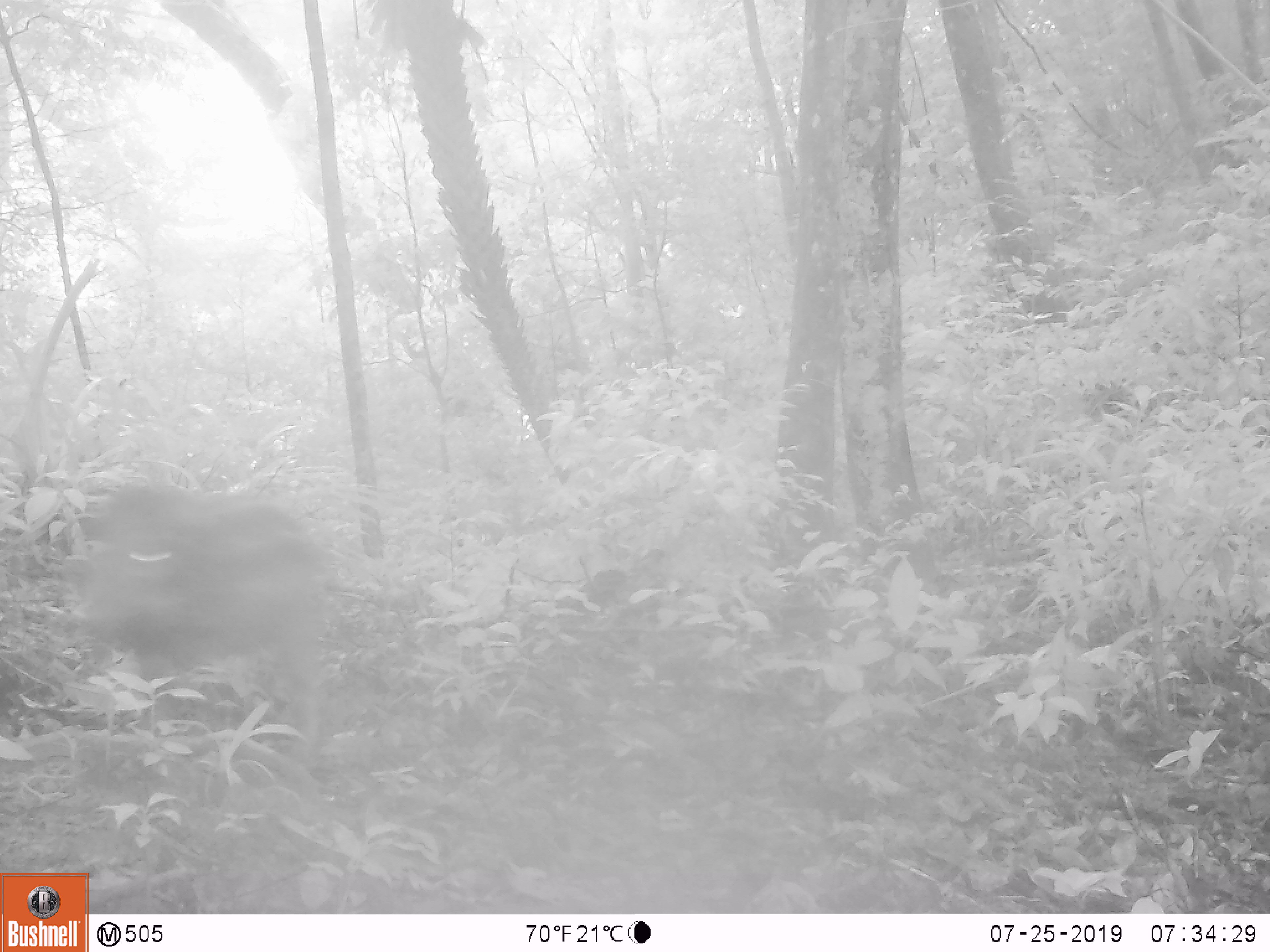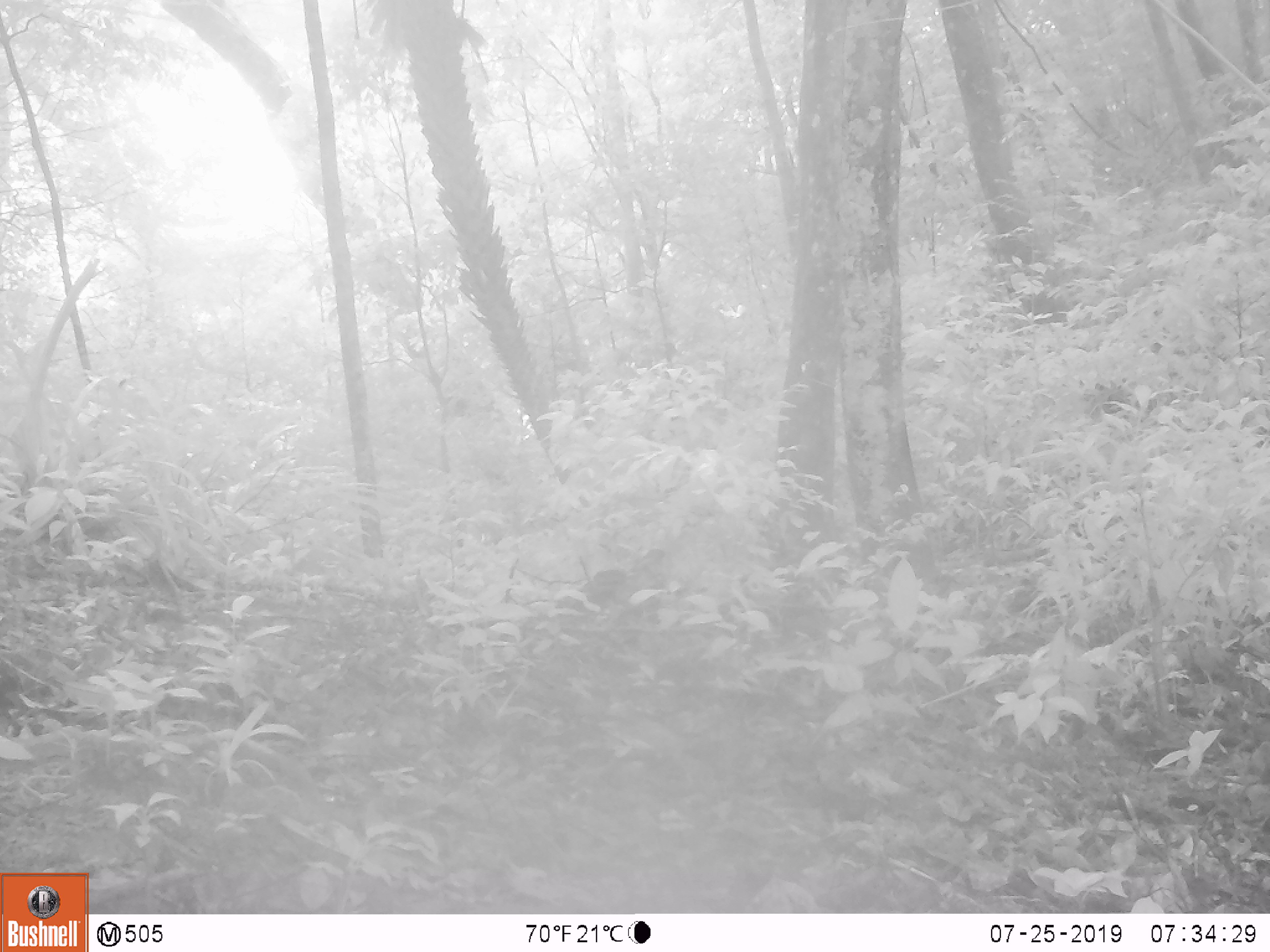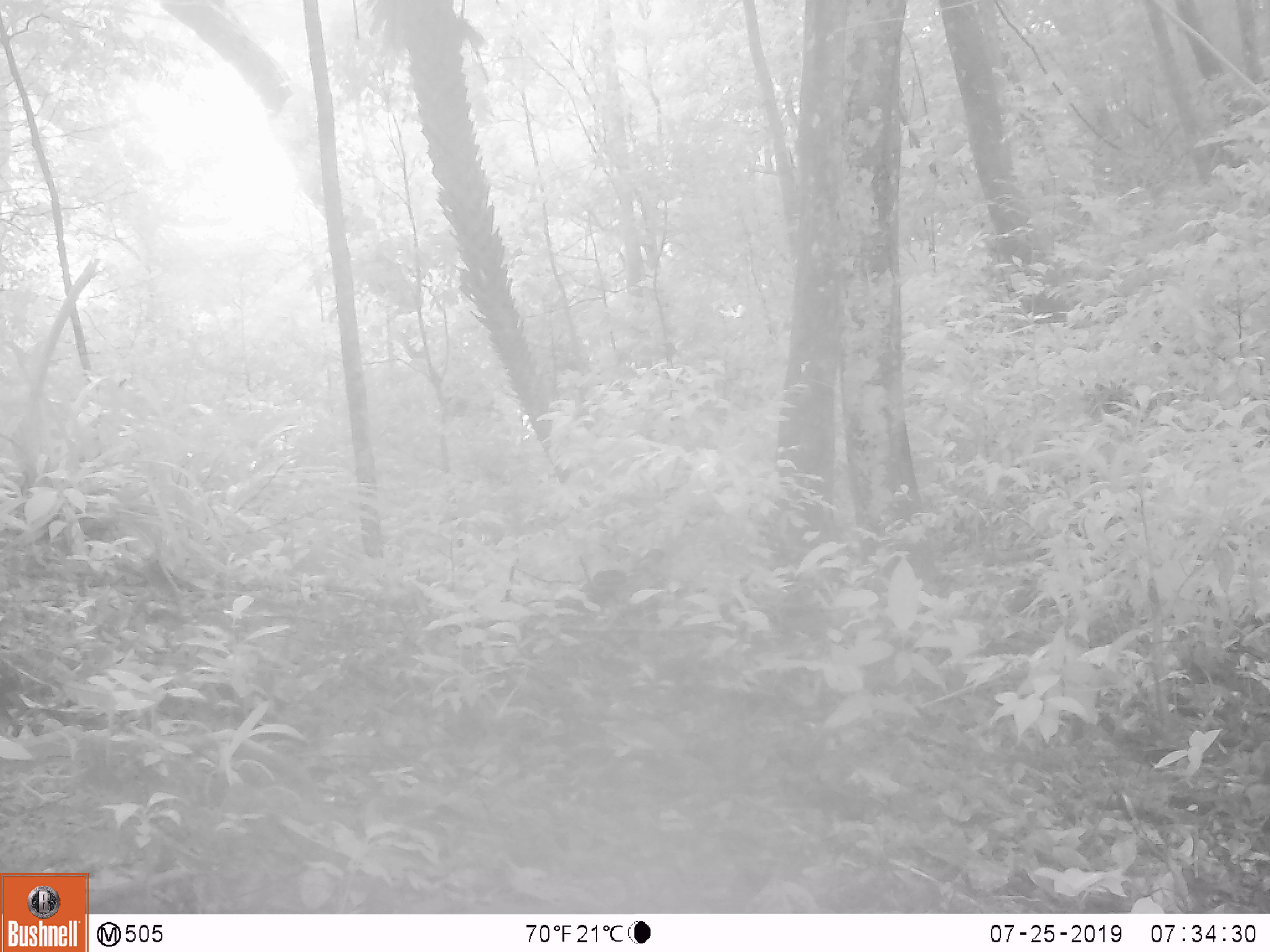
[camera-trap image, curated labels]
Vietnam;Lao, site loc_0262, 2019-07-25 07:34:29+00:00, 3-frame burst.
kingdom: Animalia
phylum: Chordata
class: Mammalia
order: Artiodactyla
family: Suidae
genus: Sus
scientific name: Sus scrofa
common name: eurasian wild pig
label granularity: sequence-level